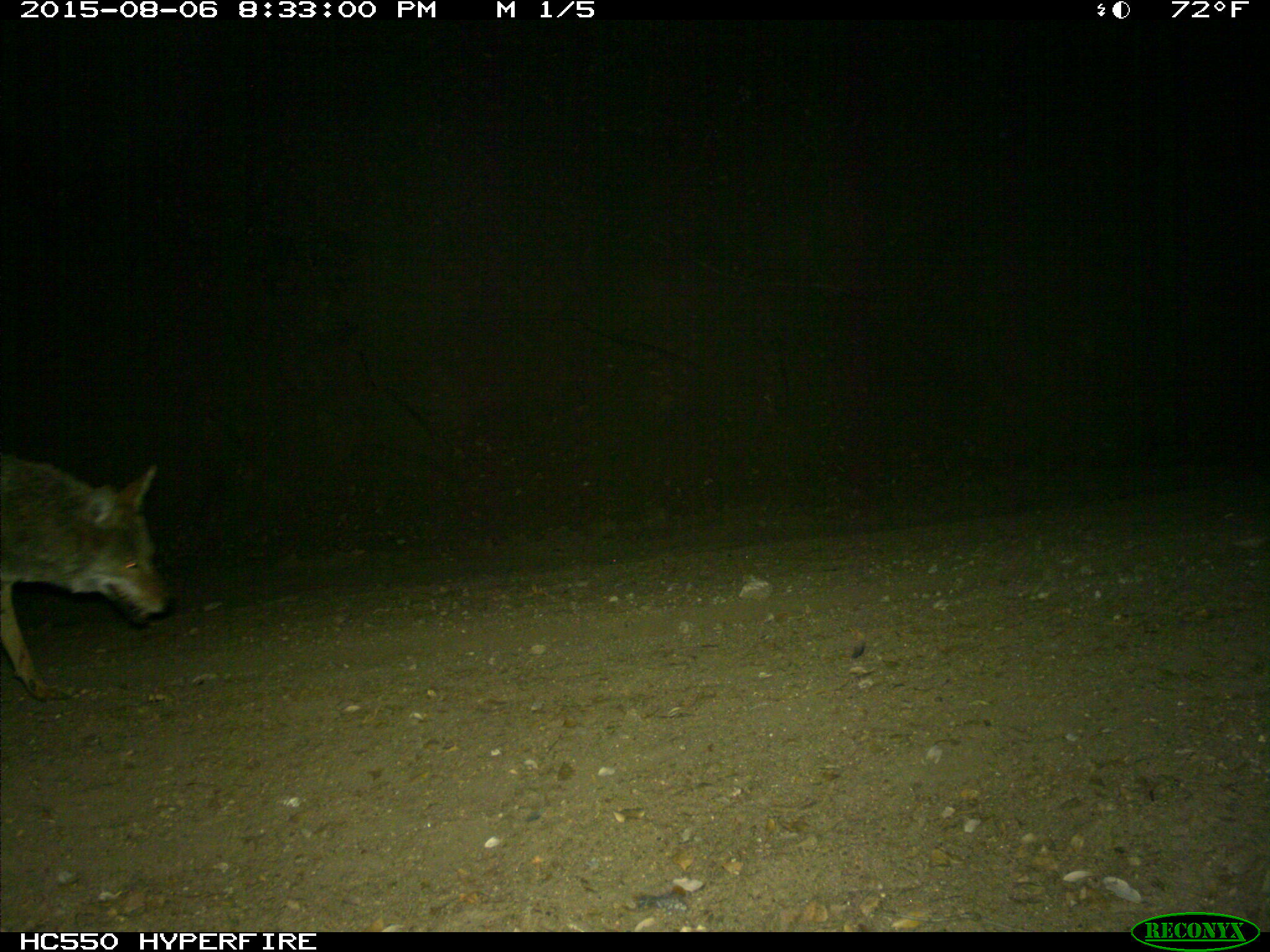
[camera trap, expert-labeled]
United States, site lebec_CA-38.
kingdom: Animalia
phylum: Chordata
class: Mammalia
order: Carnivora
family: Canidae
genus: Canis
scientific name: Canis latrans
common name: coyote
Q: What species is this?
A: Canis latrans (coyote).